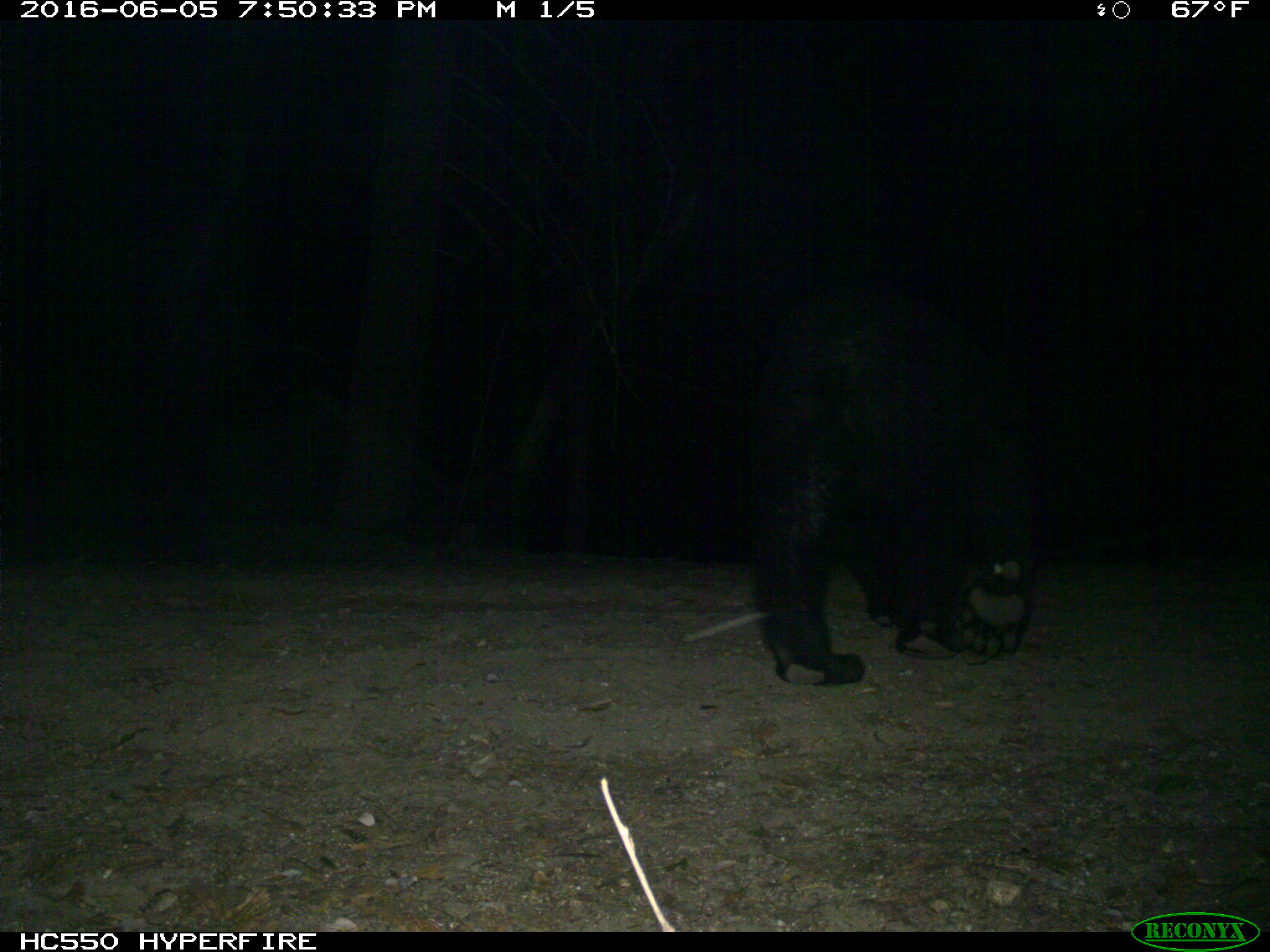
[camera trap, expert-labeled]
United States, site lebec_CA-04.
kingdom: Animalia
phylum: Chordata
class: Mammalia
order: Carnivora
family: Ursidae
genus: Ursus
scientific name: Ursus americanus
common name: american black bear